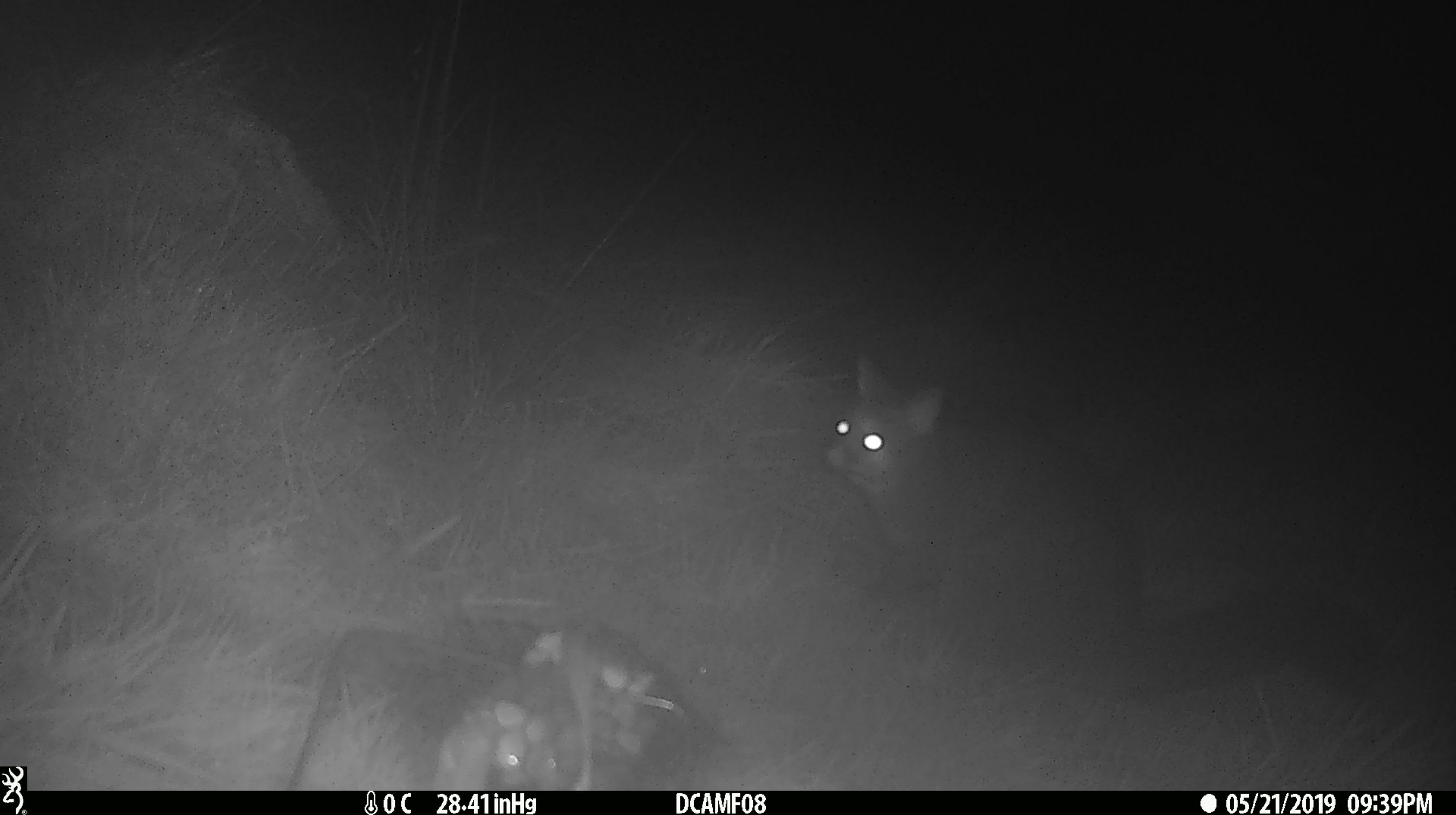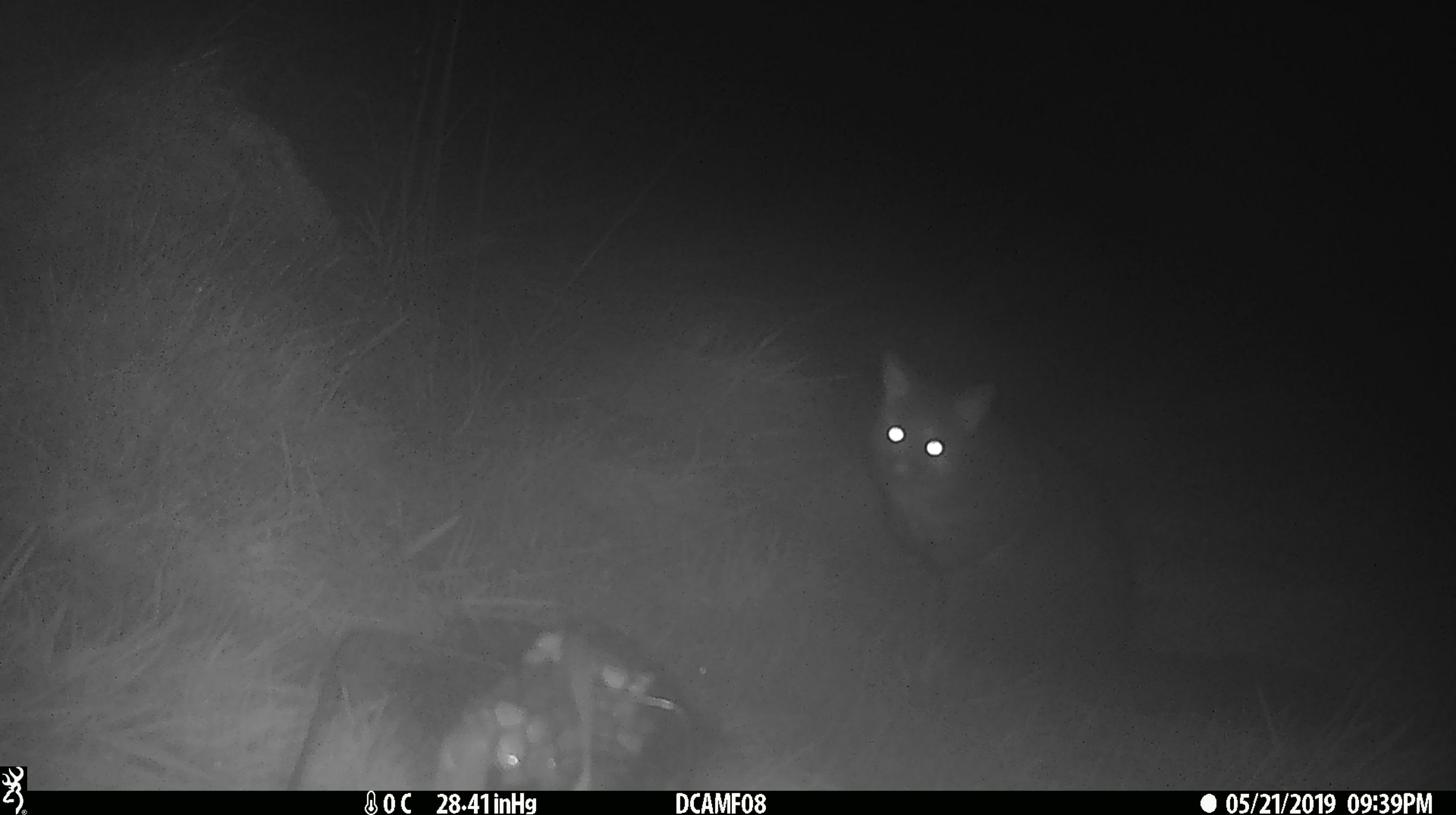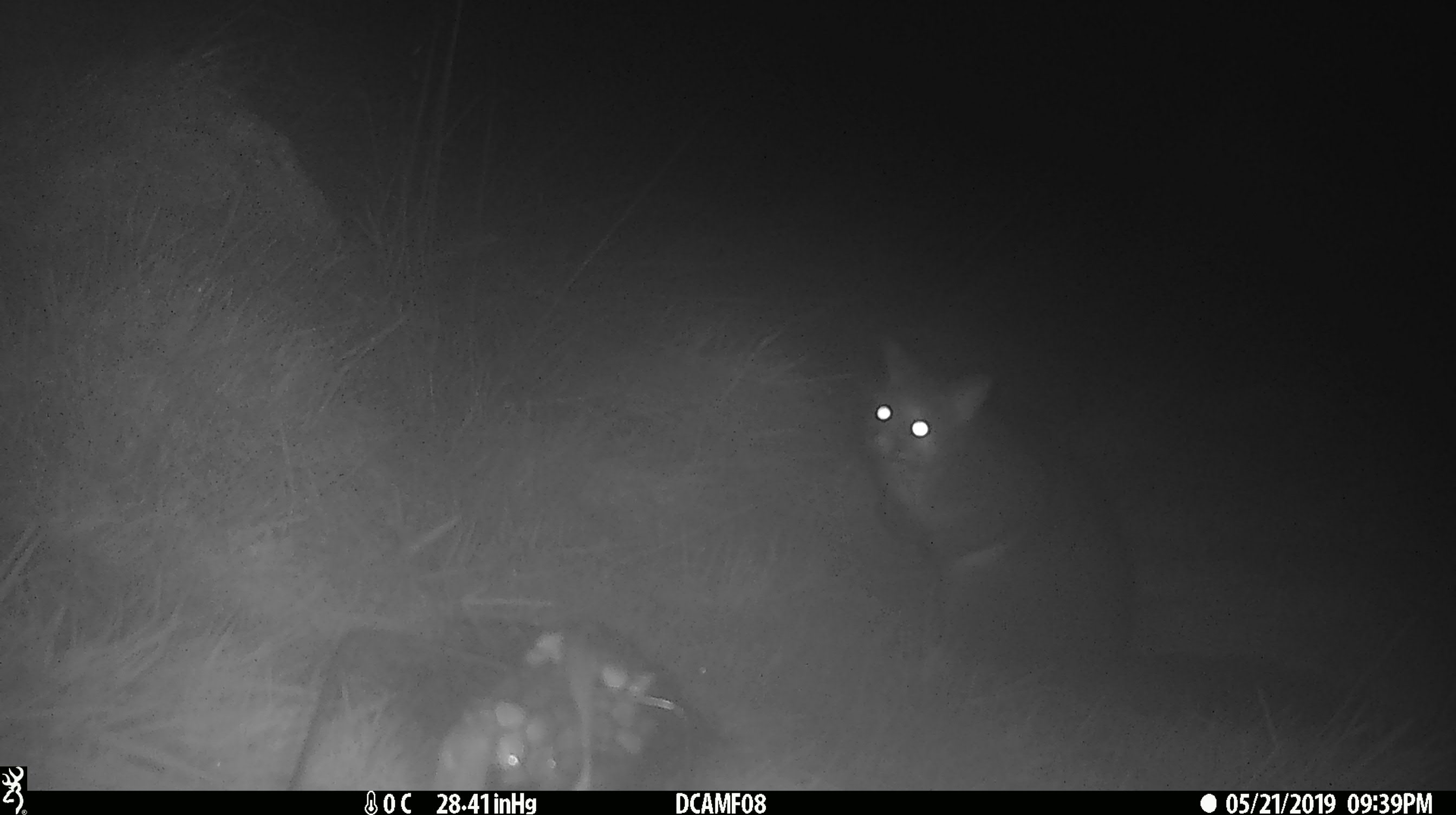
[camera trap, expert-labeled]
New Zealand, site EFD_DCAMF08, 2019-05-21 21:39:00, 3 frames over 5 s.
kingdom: Animalia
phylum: Chordata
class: Mammalia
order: Diprotodontia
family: Phalangeridae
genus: Trichosurus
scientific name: Trichosurus vulpecula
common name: common brushtail possum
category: possum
Possum (common brushtail possum) (Trichosurus vulpecula).